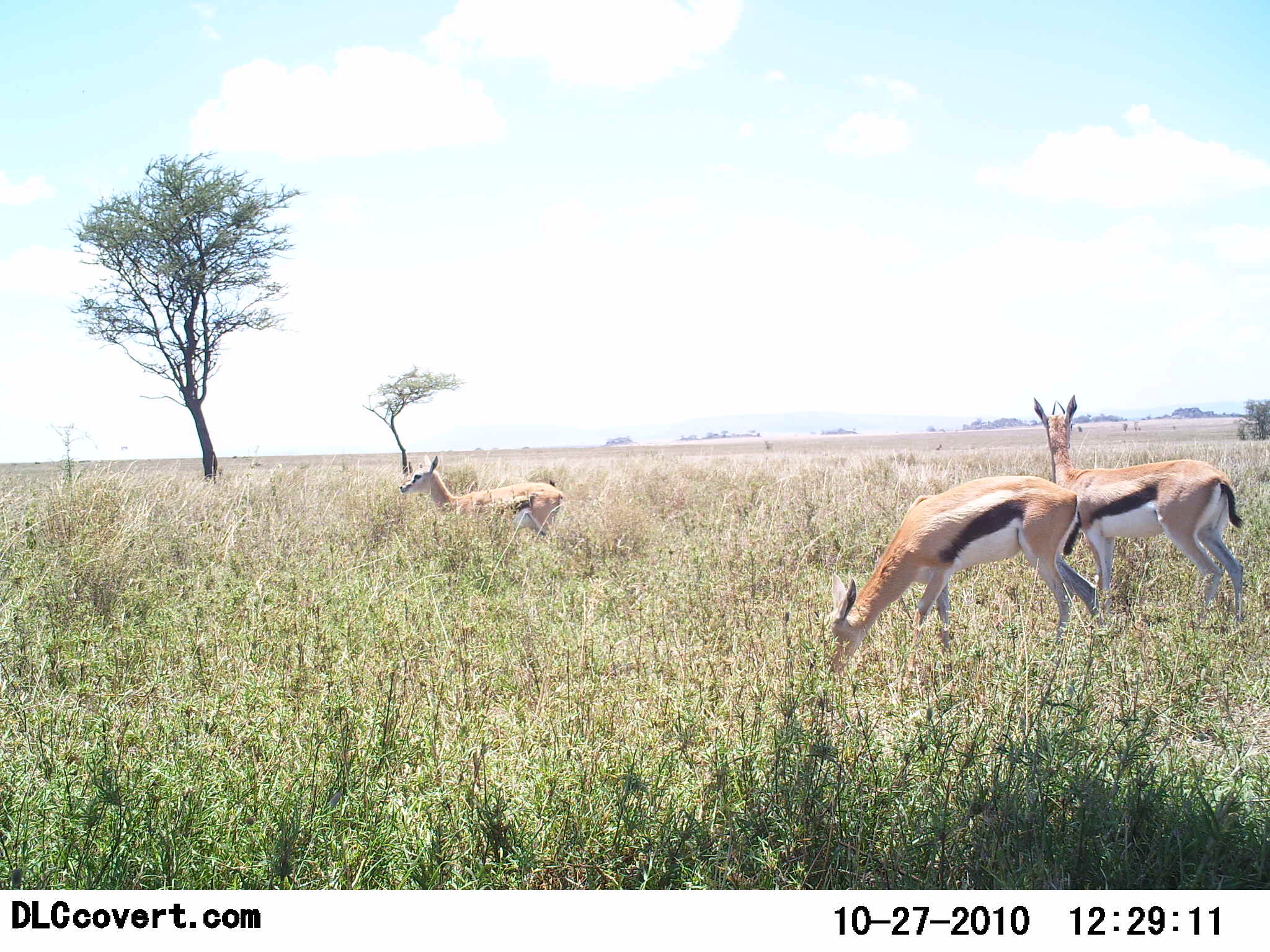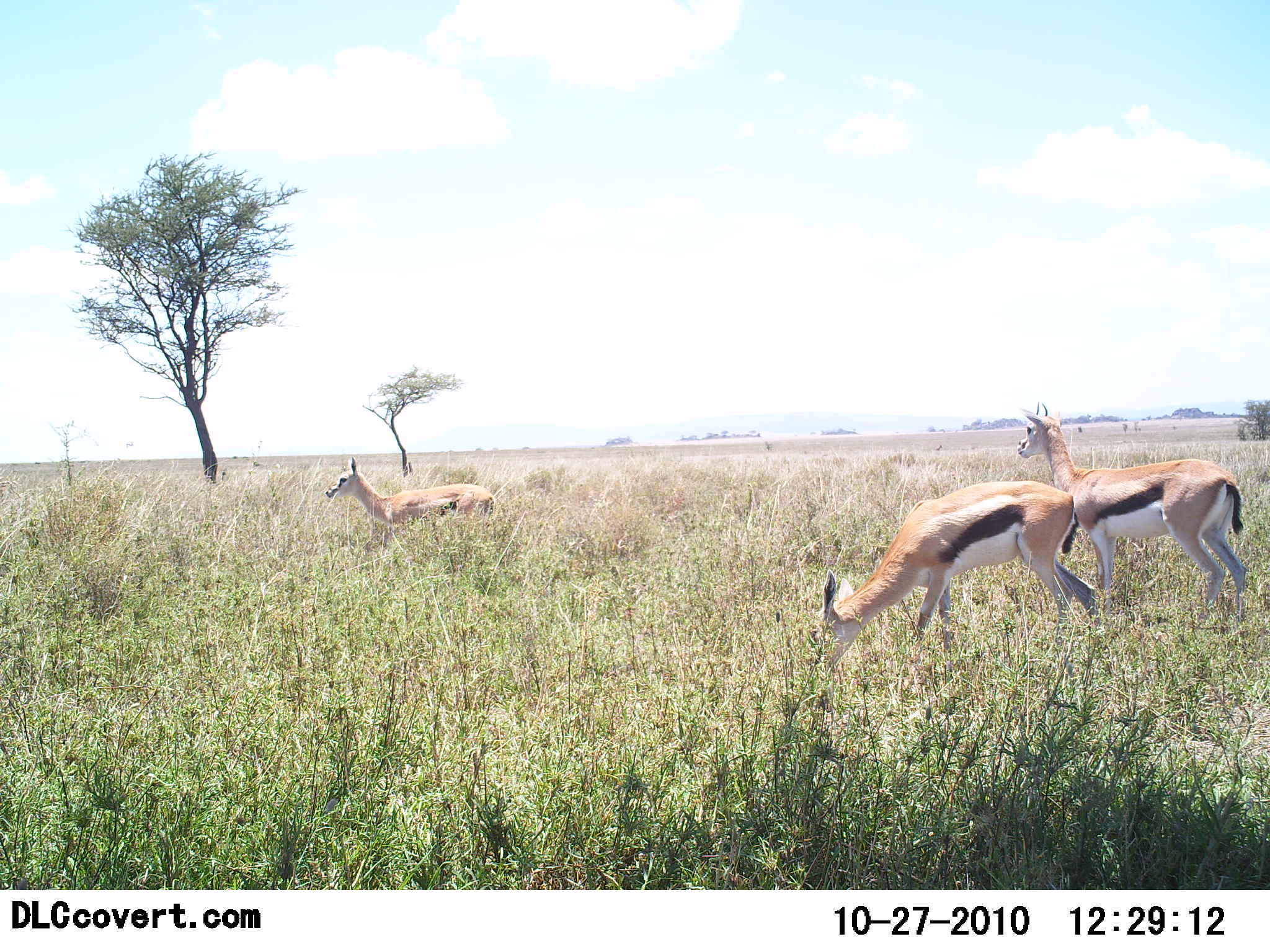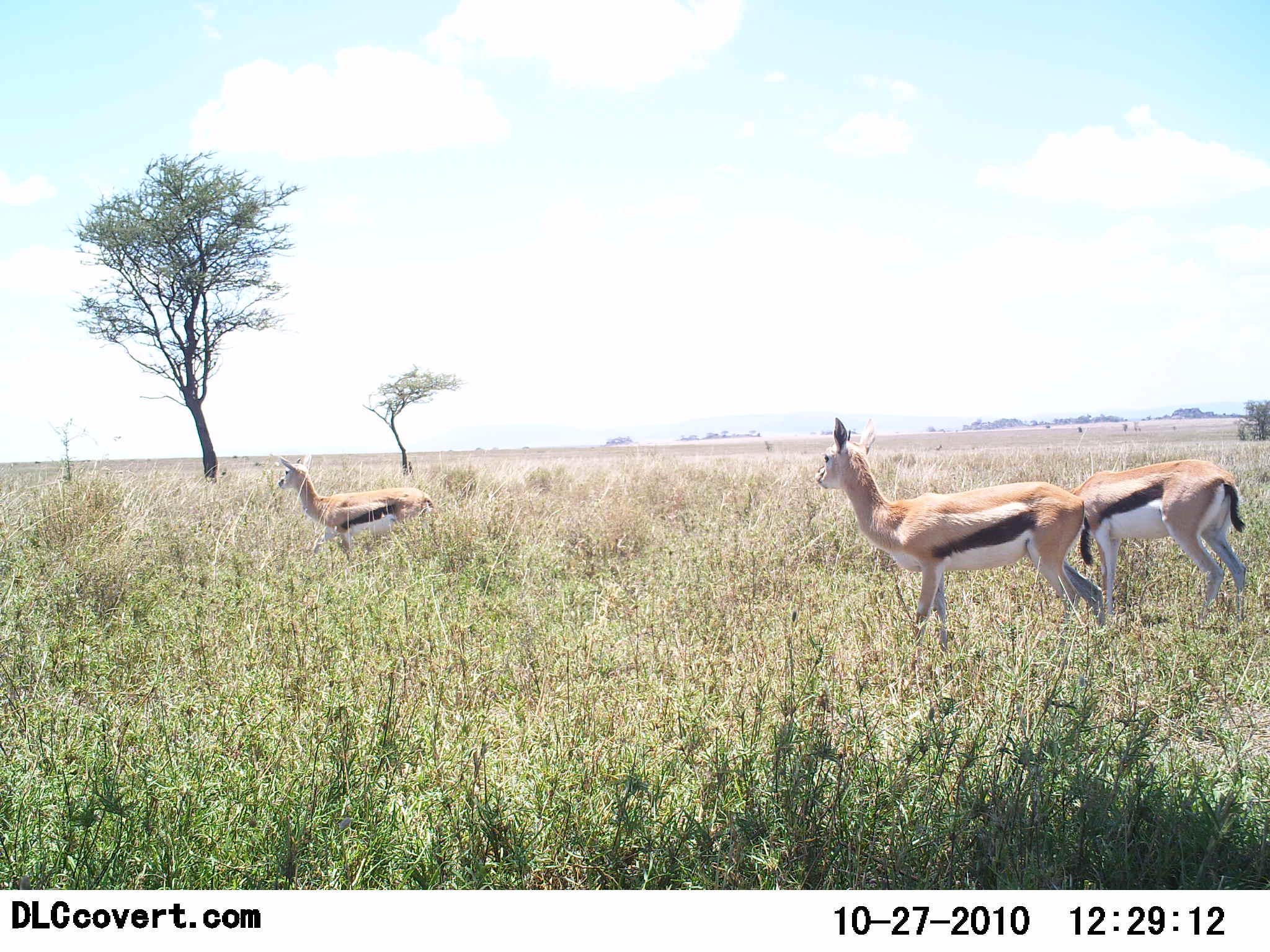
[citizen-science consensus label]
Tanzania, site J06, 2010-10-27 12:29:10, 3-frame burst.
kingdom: Animalia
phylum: Chordata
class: Mammalia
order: Artiodactyla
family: Bovidae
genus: Eudorcas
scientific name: Eudorcas thomsonii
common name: thomson's gazelle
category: gazellethomsons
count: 3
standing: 57%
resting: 0%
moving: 57%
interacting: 0%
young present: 0%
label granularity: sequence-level